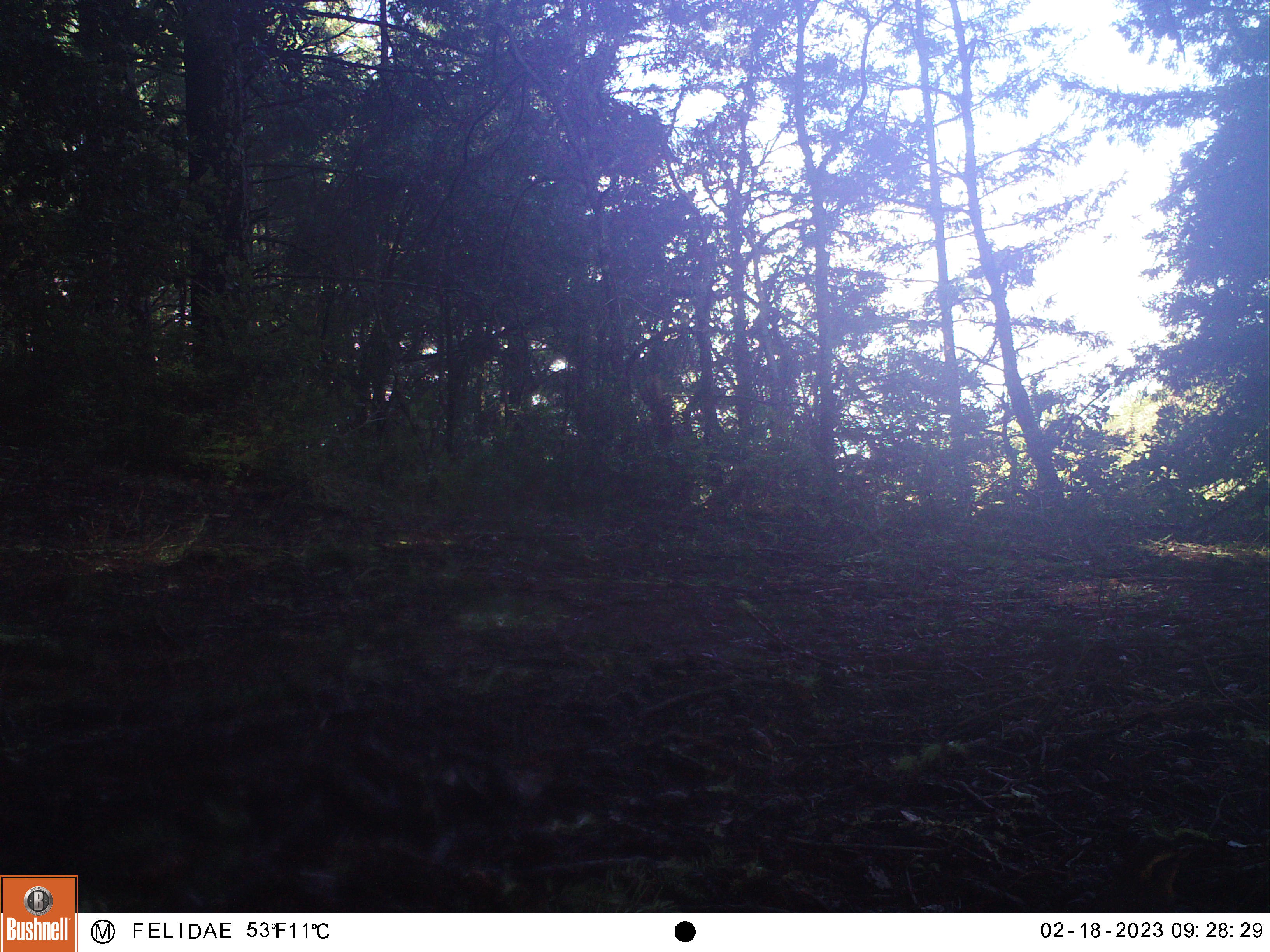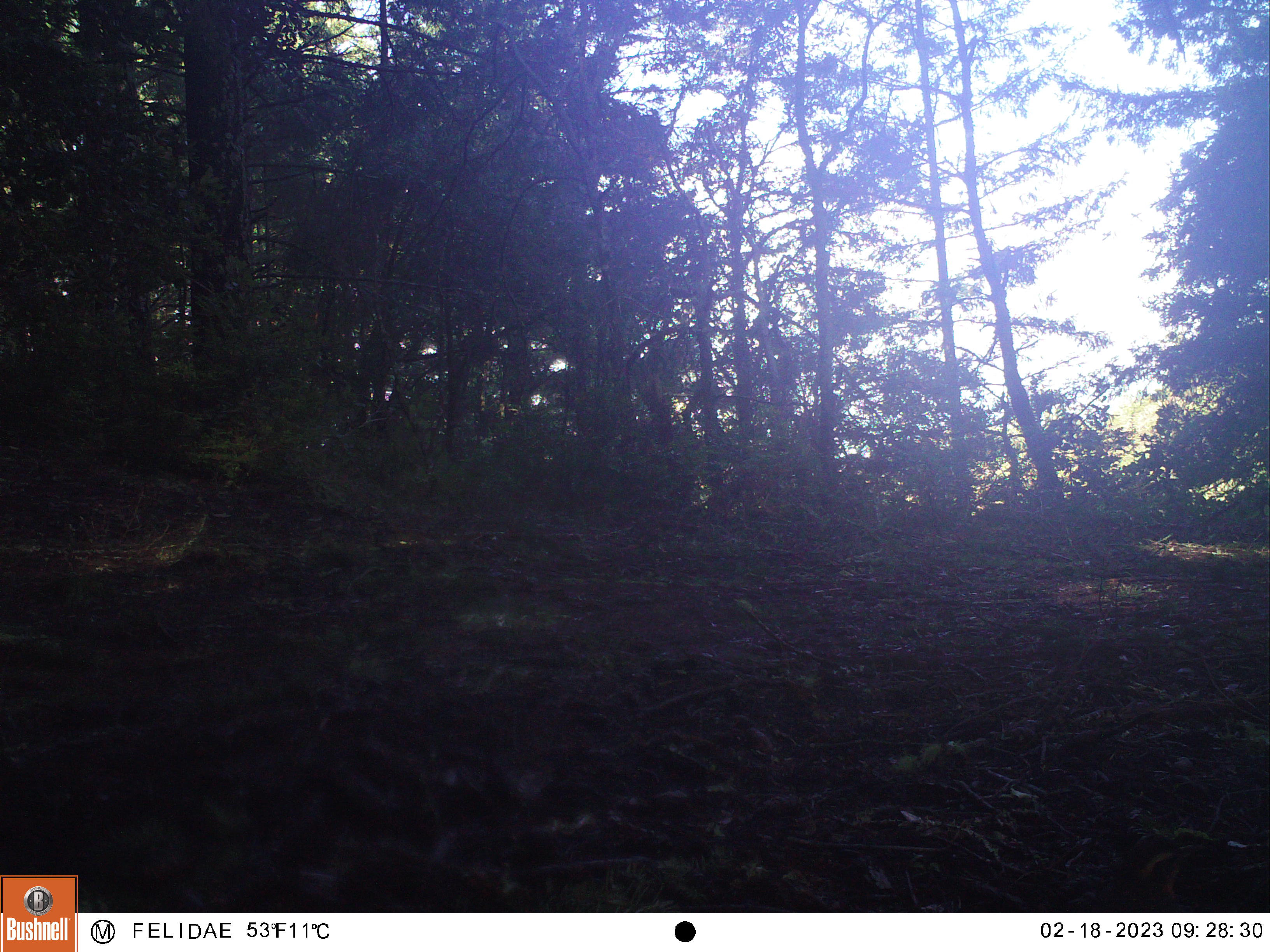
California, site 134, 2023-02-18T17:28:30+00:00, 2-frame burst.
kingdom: Animalia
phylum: Chordata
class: Aves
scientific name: Aves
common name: bird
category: unknown bird